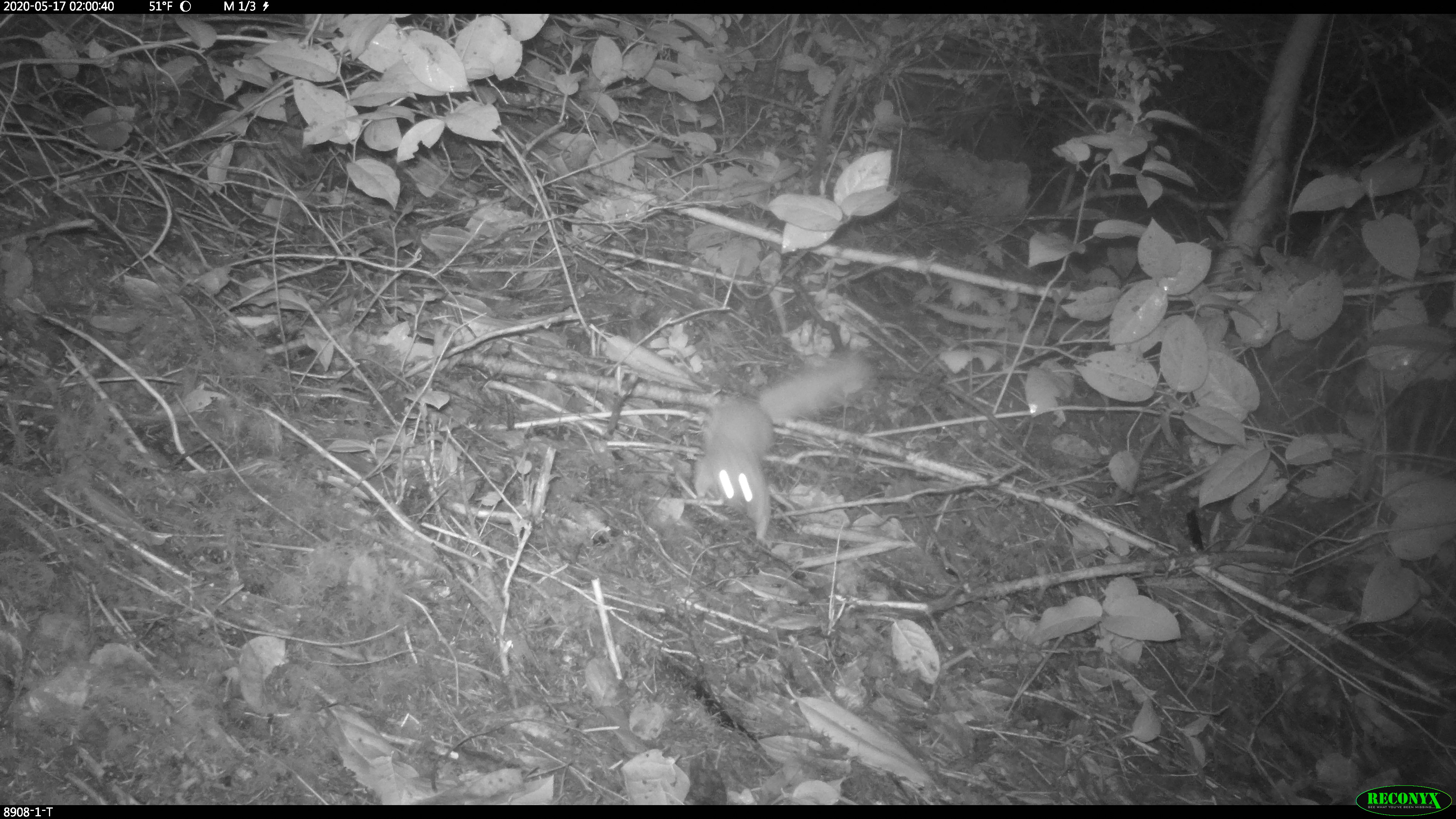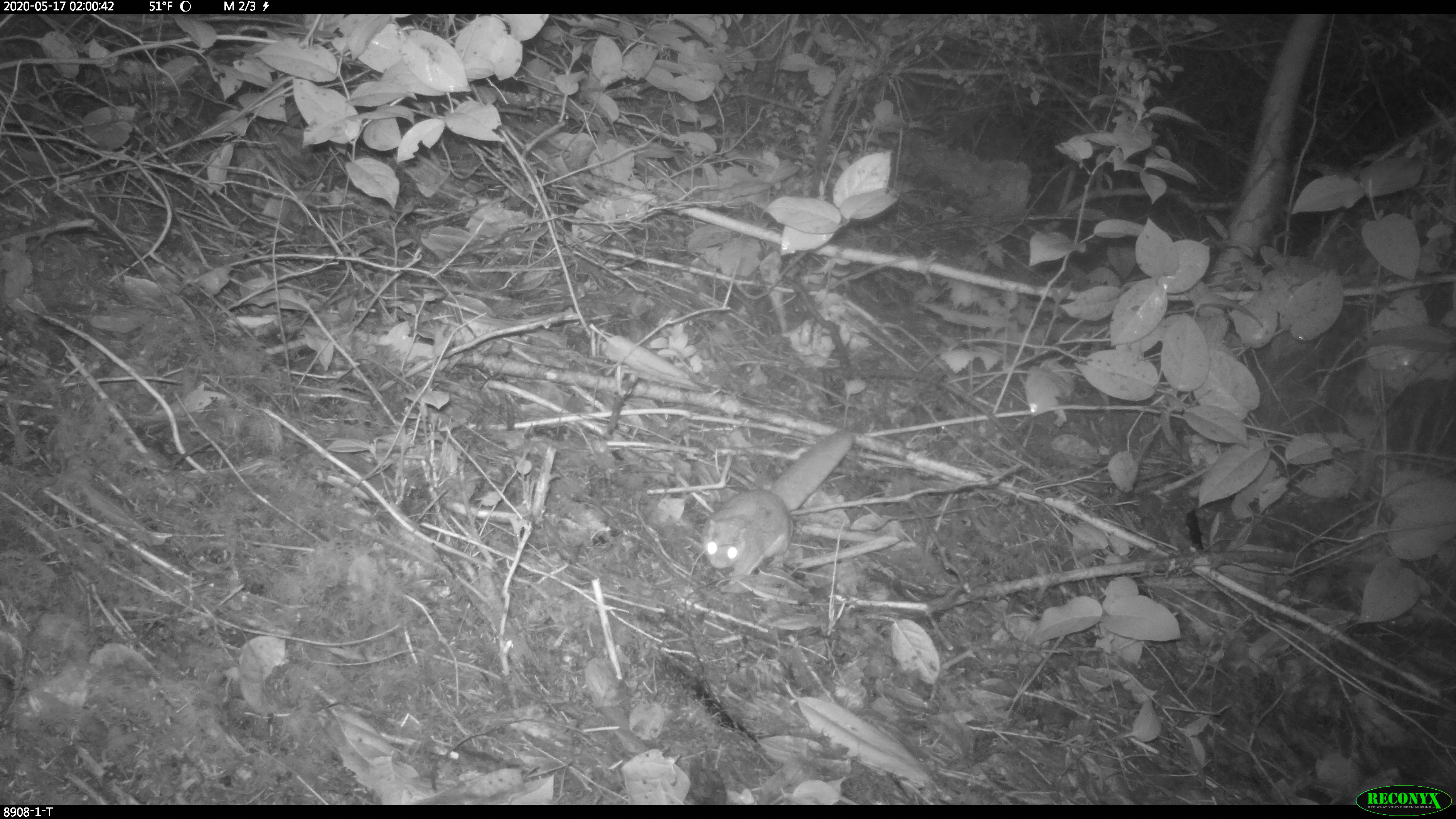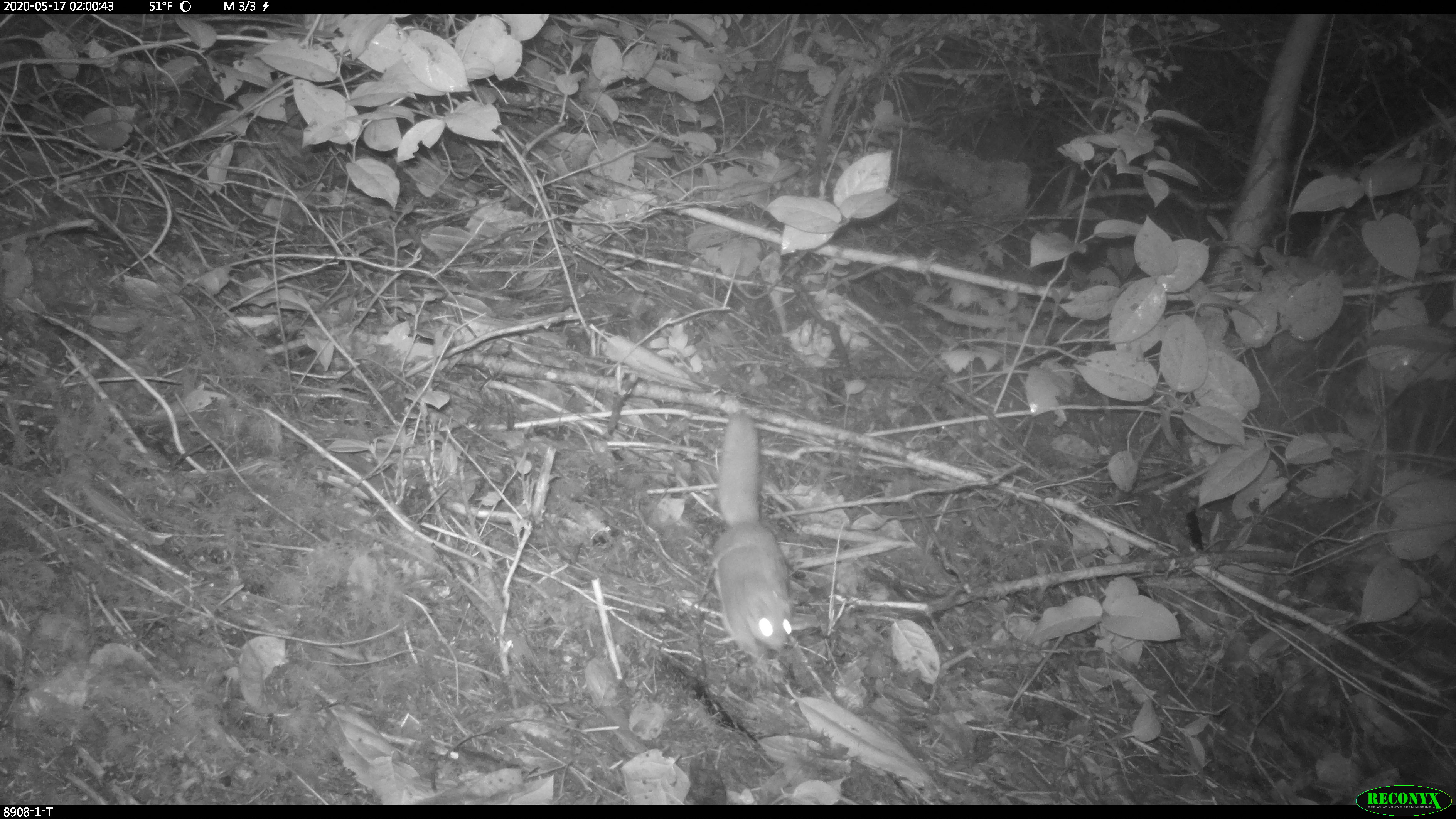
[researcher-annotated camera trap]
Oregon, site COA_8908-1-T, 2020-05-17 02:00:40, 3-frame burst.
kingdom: Animalia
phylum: Chordata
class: Mammalia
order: Rodentia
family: Sciuridae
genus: Glaucomys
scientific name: Glaucomys oregonensis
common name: humboldt's flying squirrel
Humboldt's flying squirrel (Glaucomys oregonensis).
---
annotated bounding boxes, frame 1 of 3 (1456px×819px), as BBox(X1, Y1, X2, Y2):
humboldt's flying squirrel: BBox(683, 346, 887, 556)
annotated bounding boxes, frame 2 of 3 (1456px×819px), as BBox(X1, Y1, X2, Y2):
humboldt's flying squirrel: BBox(686, 417, 867, 595)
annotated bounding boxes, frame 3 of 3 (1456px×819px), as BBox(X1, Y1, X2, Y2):
humboldt's flying squirrel: BBox(698, 405, 803, 667)